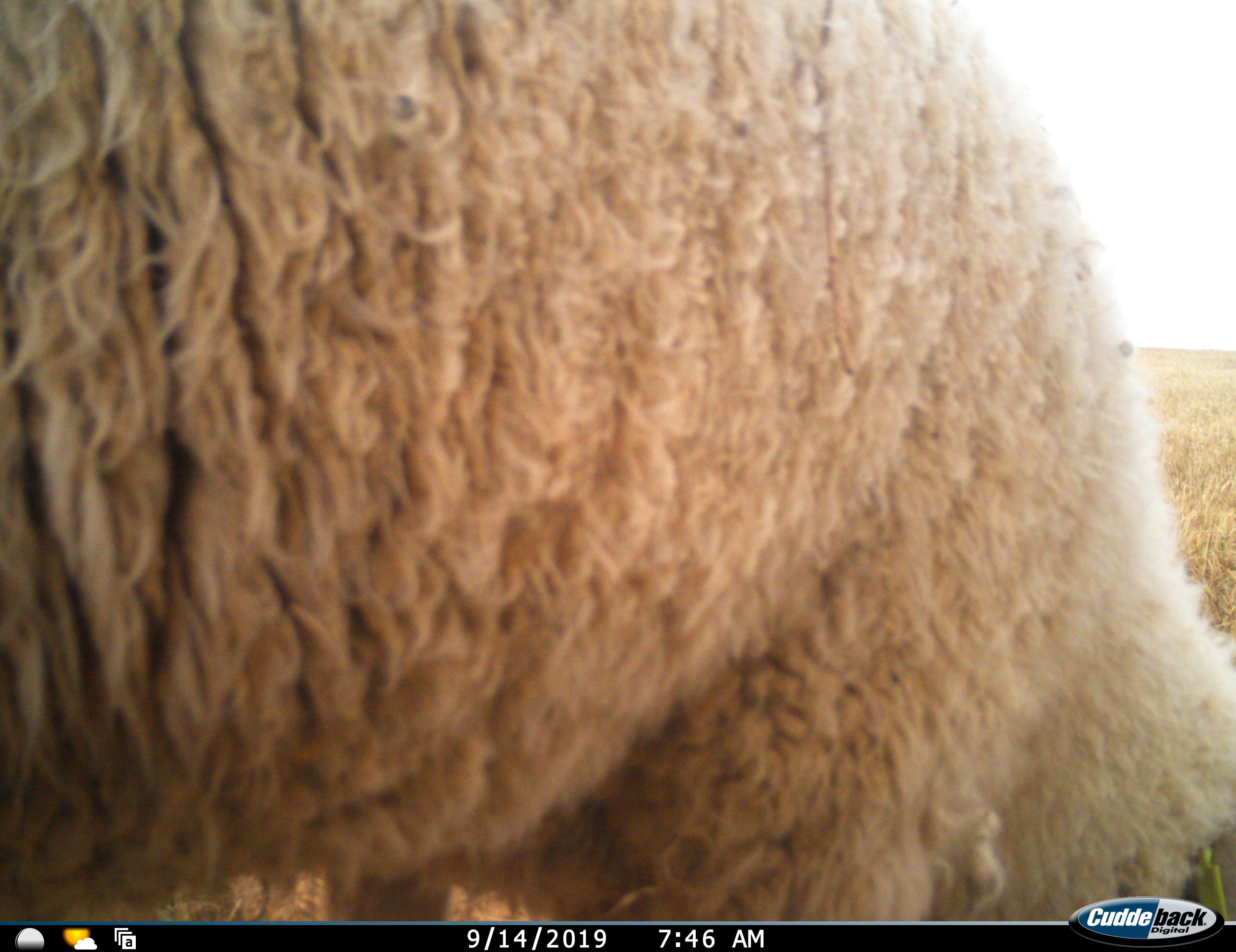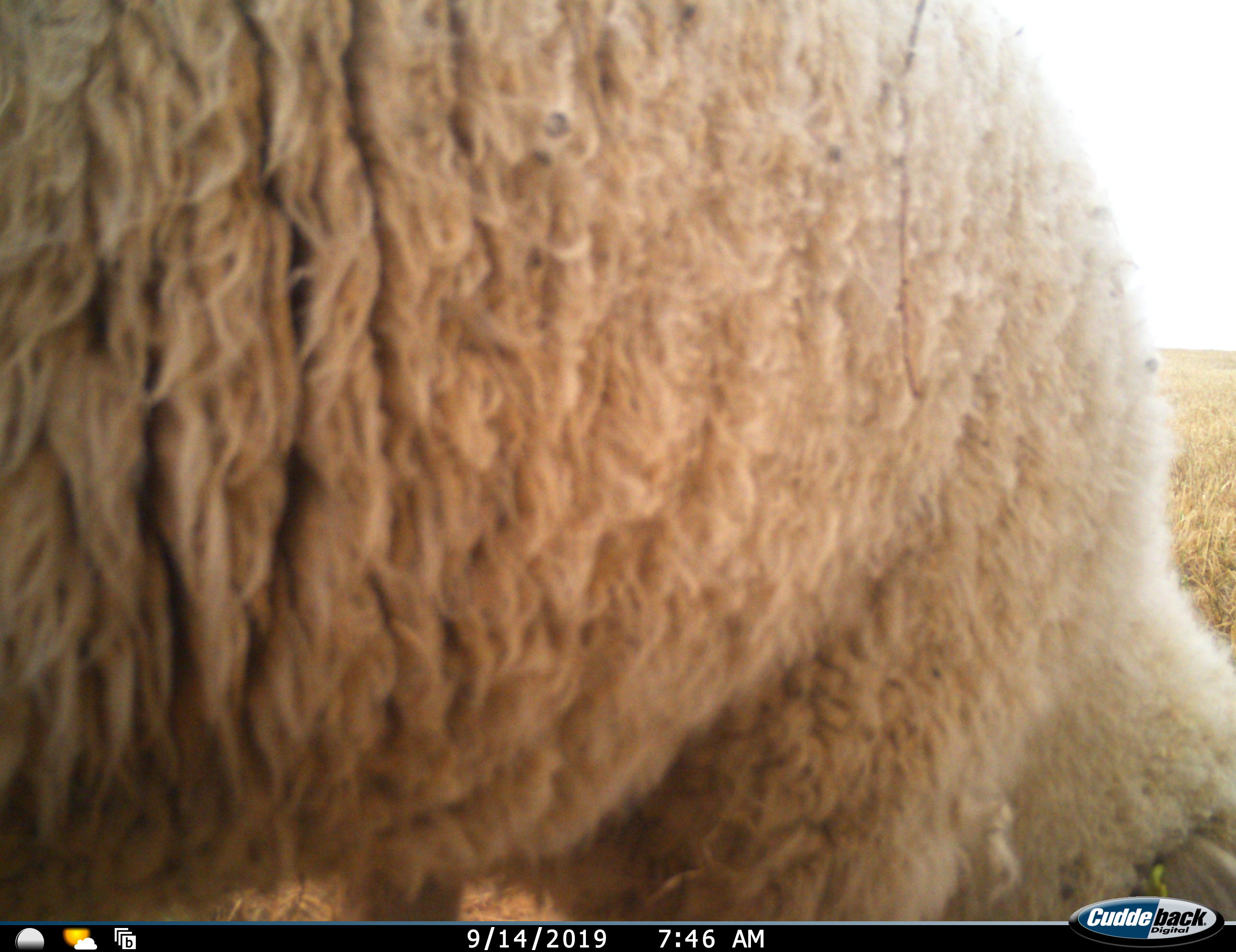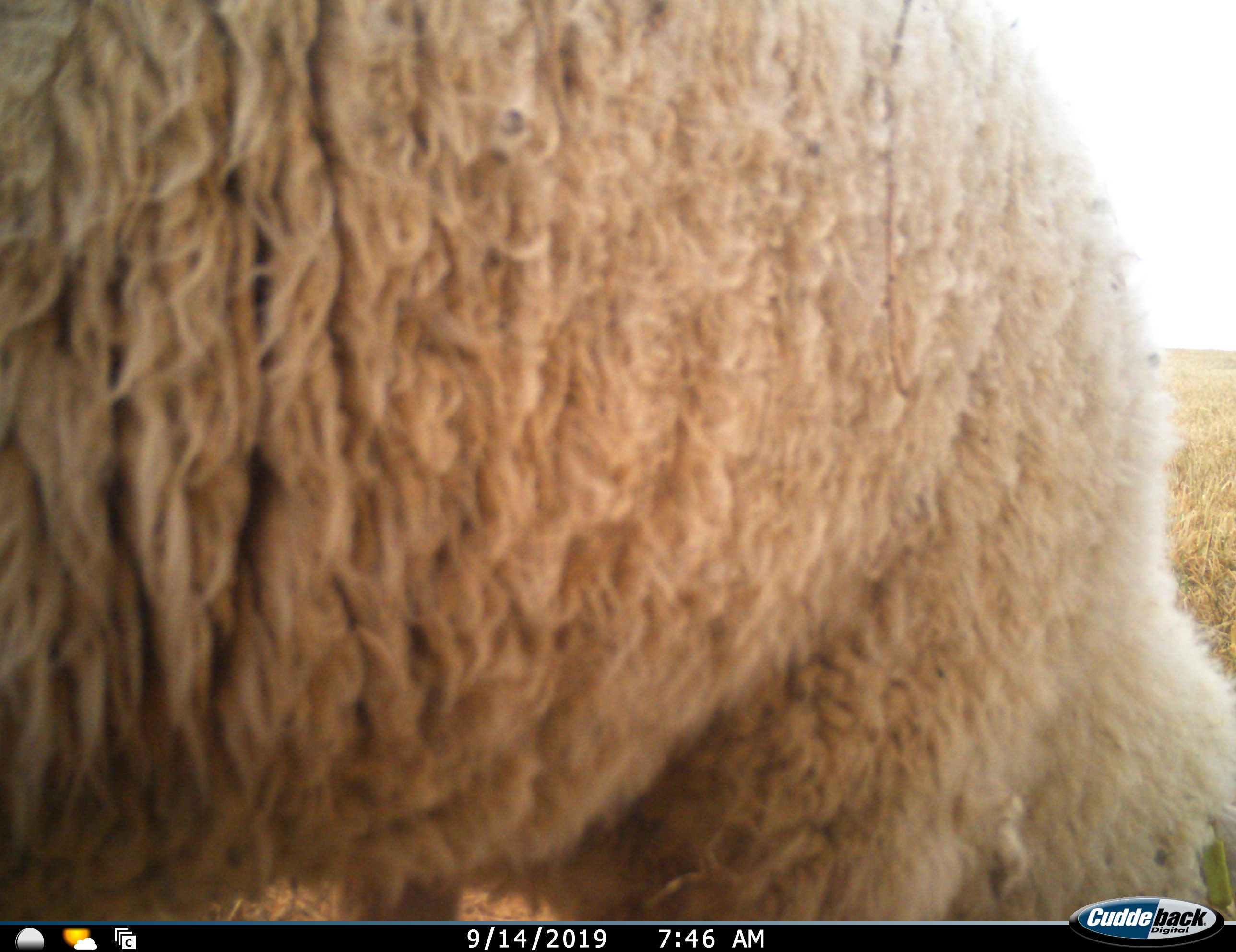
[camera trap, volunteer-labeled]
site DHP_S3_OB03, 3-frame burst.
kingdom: Animalia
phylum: Chordata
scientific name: Vertebrata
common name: domestic animal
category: domesticanimal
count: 1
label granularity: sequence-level